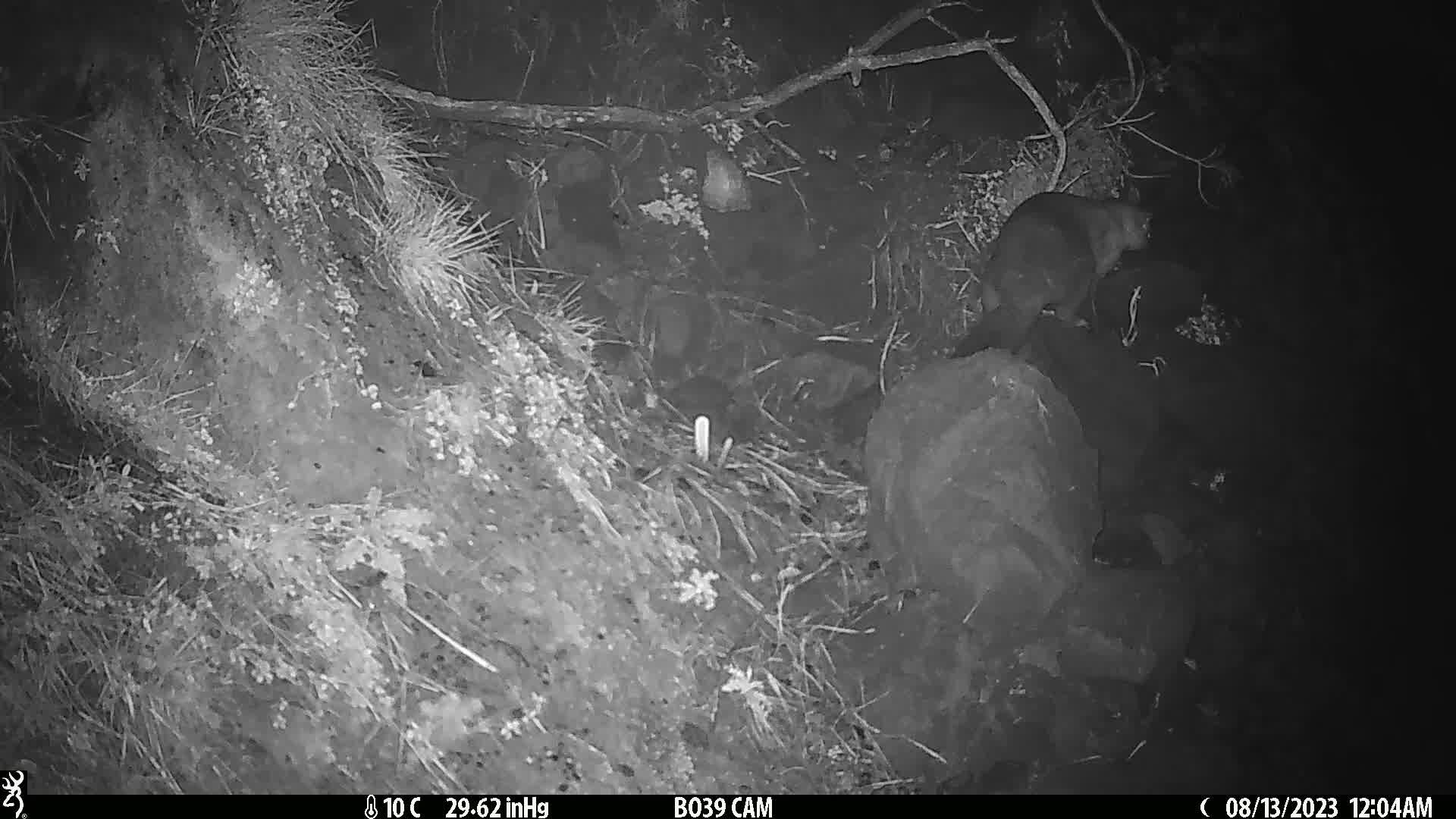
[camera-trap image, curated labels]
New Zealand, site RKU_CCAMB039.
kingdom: Animalia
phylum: Chordata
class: Mammalia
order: Diprotodontia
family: Phalangeridae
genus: Trichosurus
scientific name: Trichosurus vulpecula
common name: common brushtail possum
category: possum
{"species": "possum (common brushtail possum) (Trichosurus vulpecula)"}